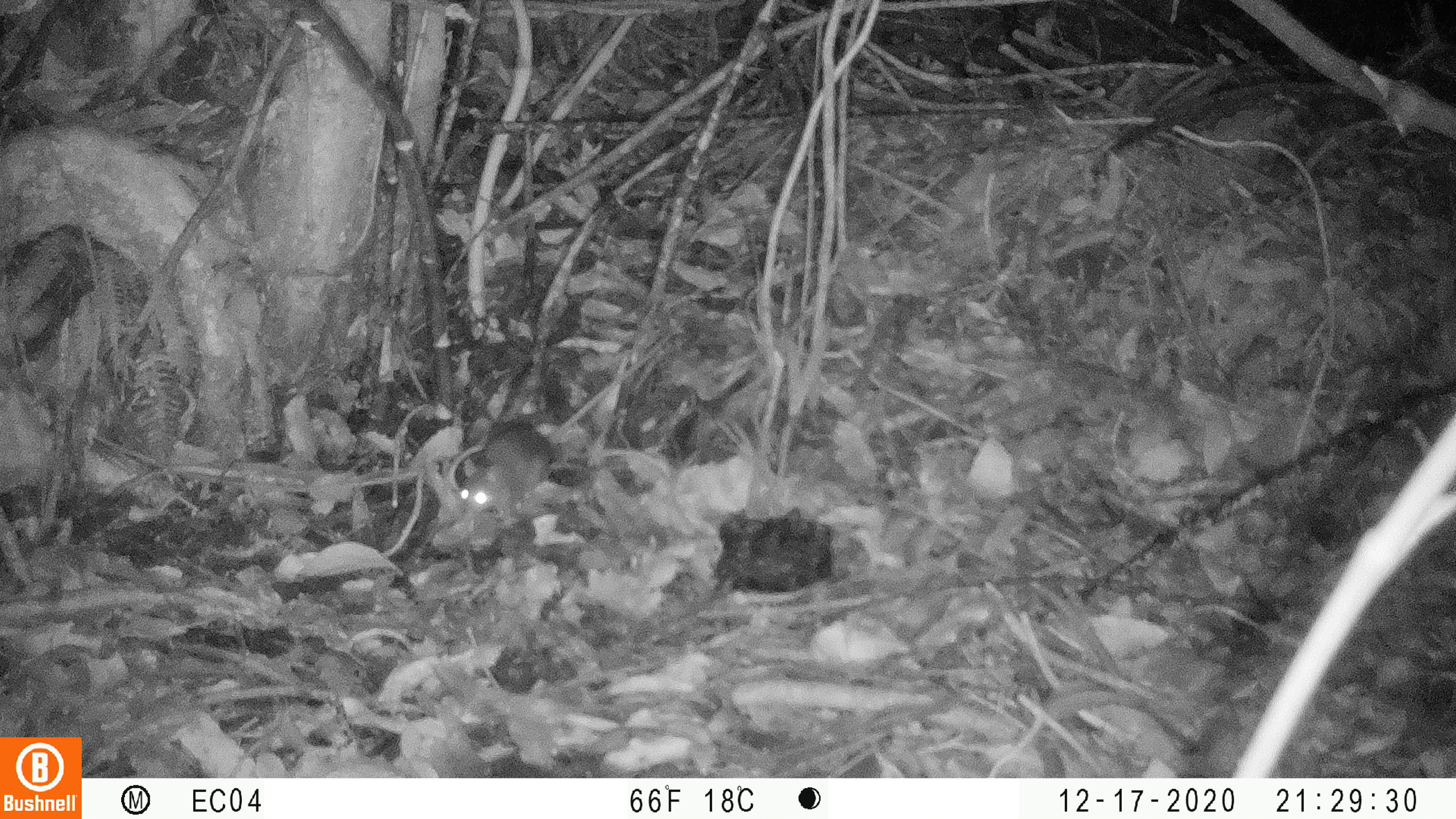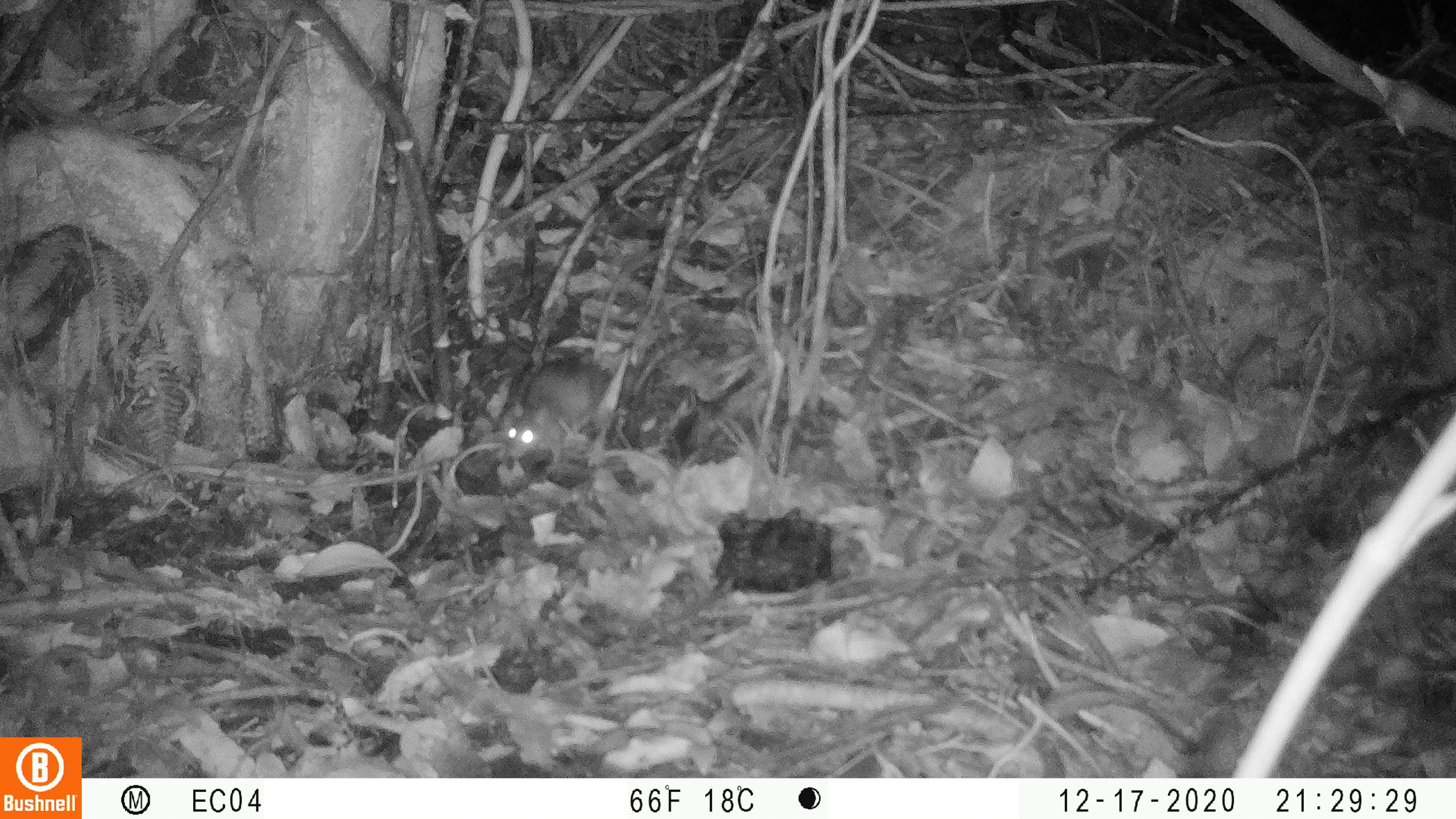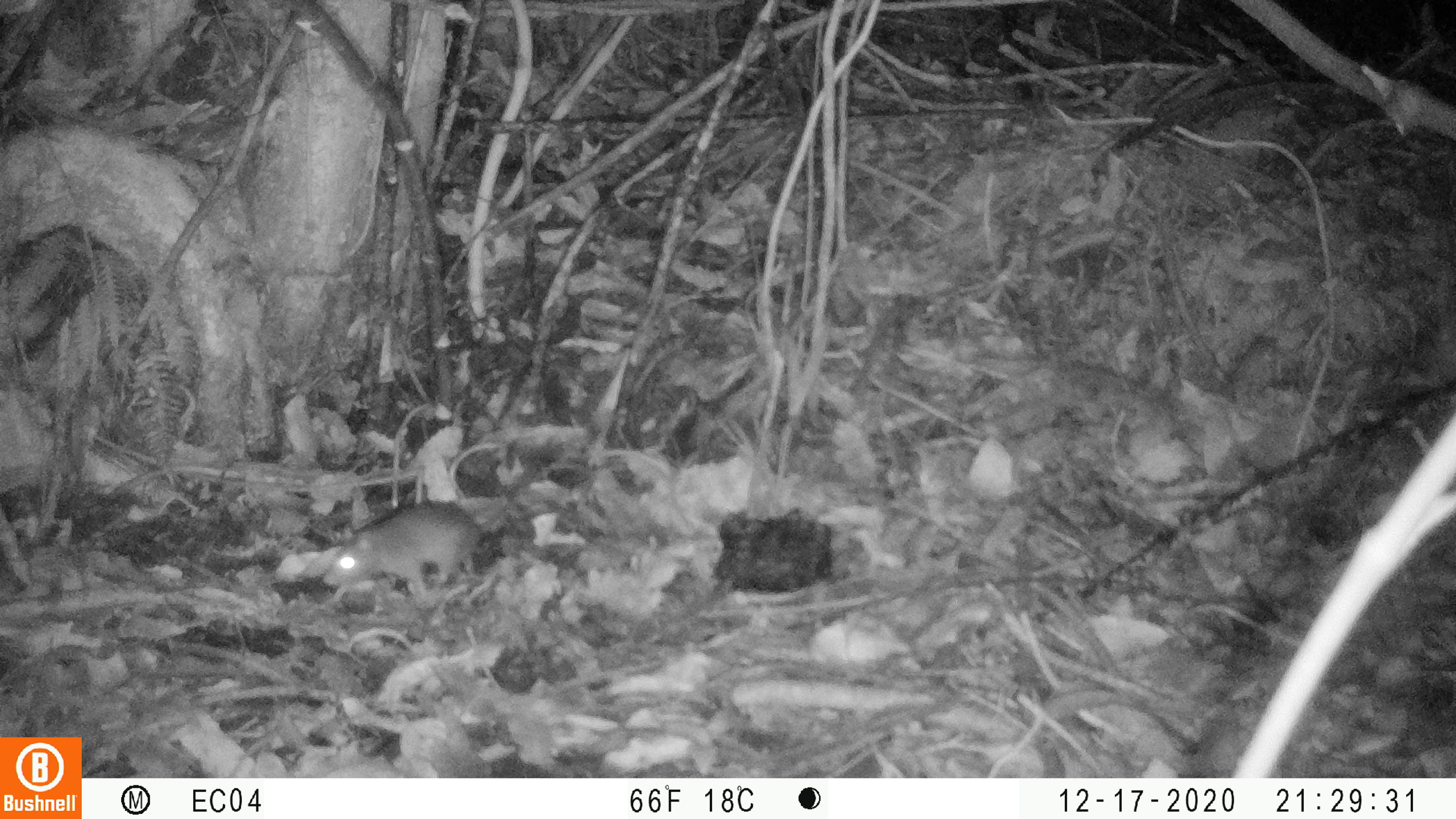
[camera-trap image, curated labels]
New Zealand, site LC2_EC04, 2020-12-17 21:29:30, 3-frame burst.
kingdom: Animalia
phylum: Chordata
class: Mammalia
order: Rodentia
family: Muridae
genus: Rattus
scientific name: Rattus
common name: rat